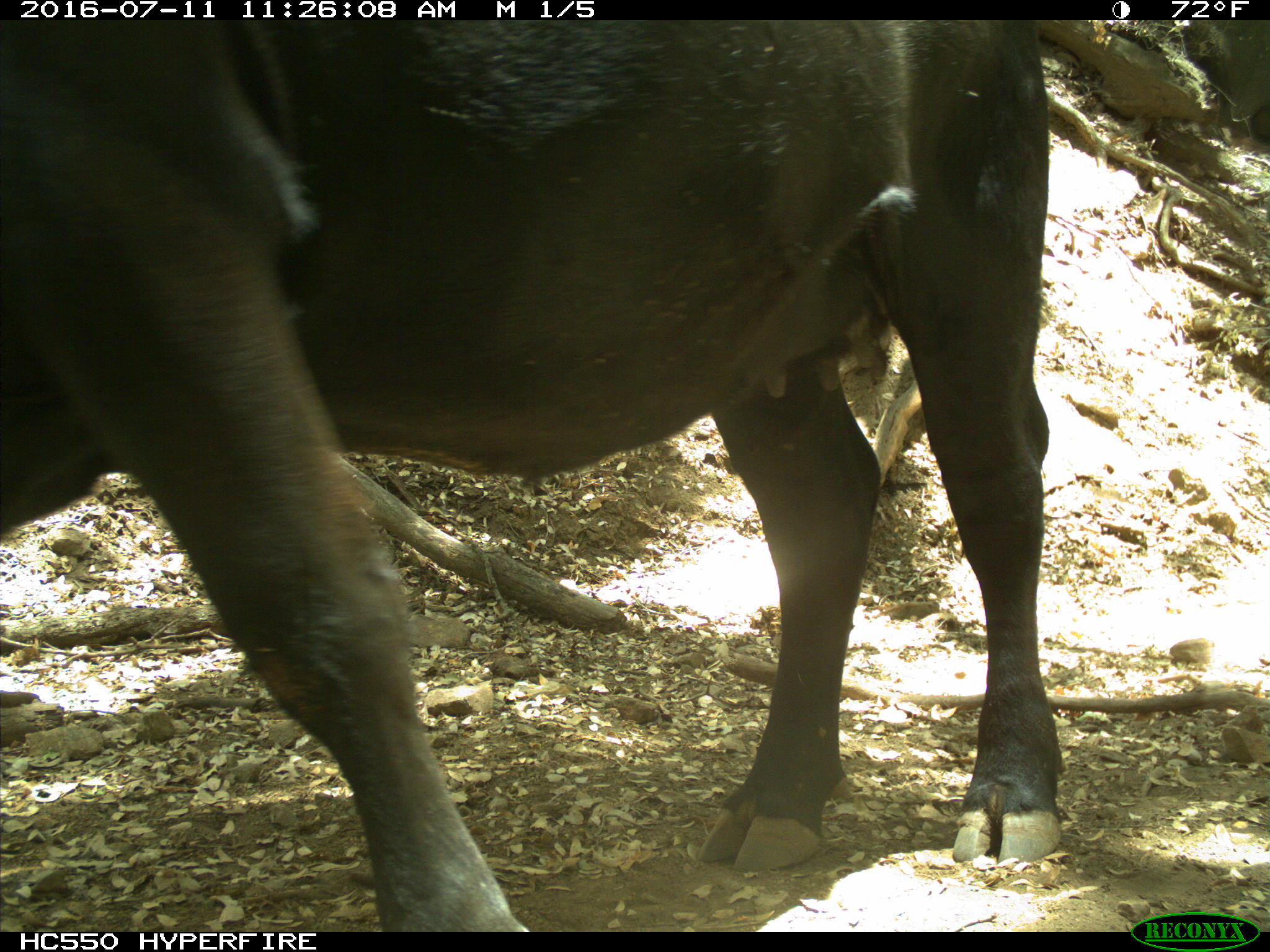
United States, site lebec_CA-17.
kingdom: Animalia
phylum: Chordata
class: Mammalia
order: Artiodactyla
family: Bovidae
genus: Bos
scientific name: Bos taurus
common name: domestic cow